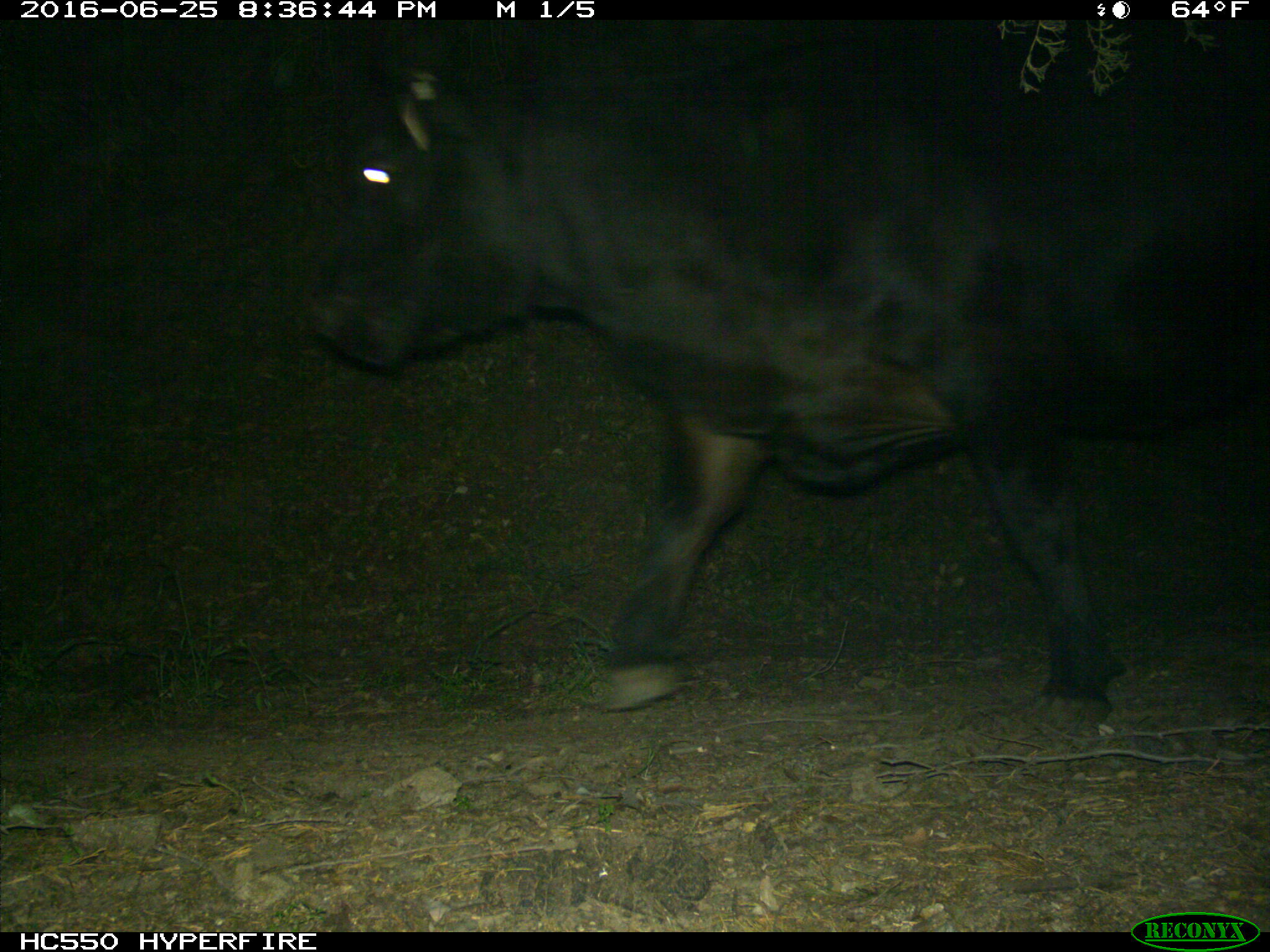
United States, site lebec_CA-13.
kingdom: Animalia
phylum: Chordata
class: Mammalia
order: Artiodactyla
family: Bovidae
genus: Bos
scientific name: Bos taurus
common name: domestic cow